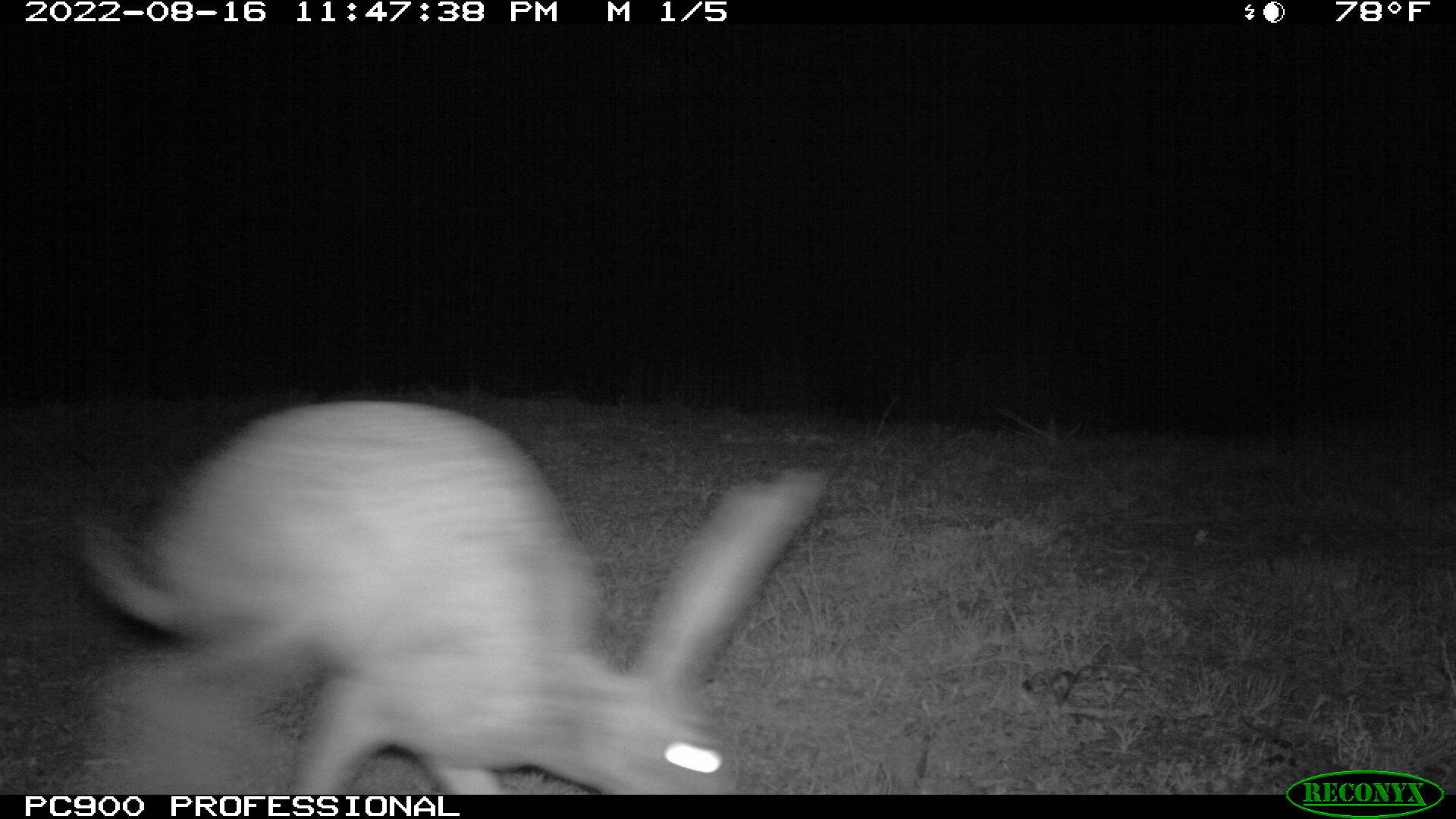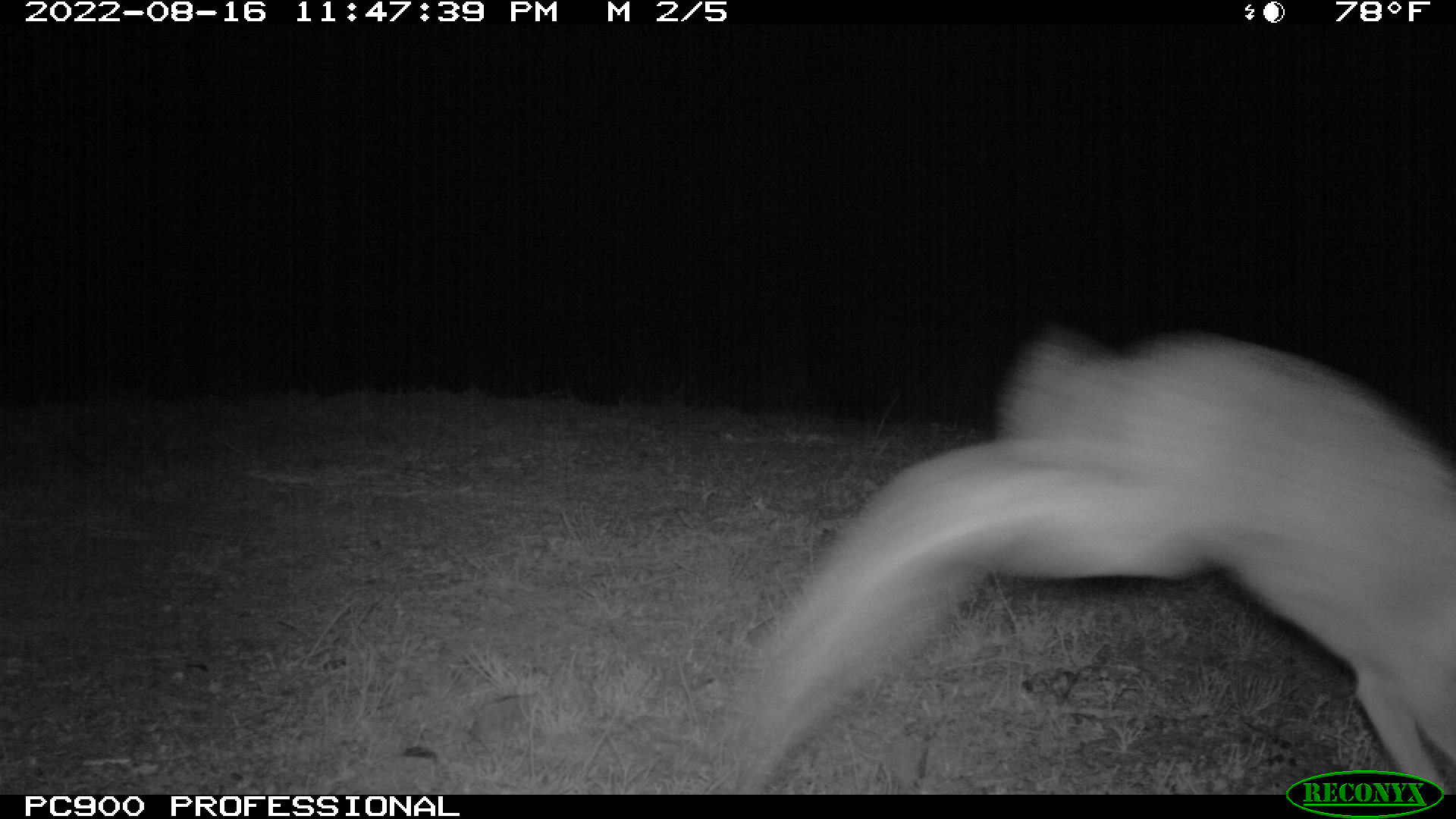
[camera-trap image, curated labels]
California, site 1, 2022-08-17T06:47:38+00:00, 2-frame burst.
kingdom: Animalia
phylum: Chordata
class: Mammalia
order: Lagomorpha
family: Leporidae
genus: Lepus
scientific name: Lepus californicus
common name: black-tailed jackrabbit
Black-tailed jackrabbit (Lepus californicus).